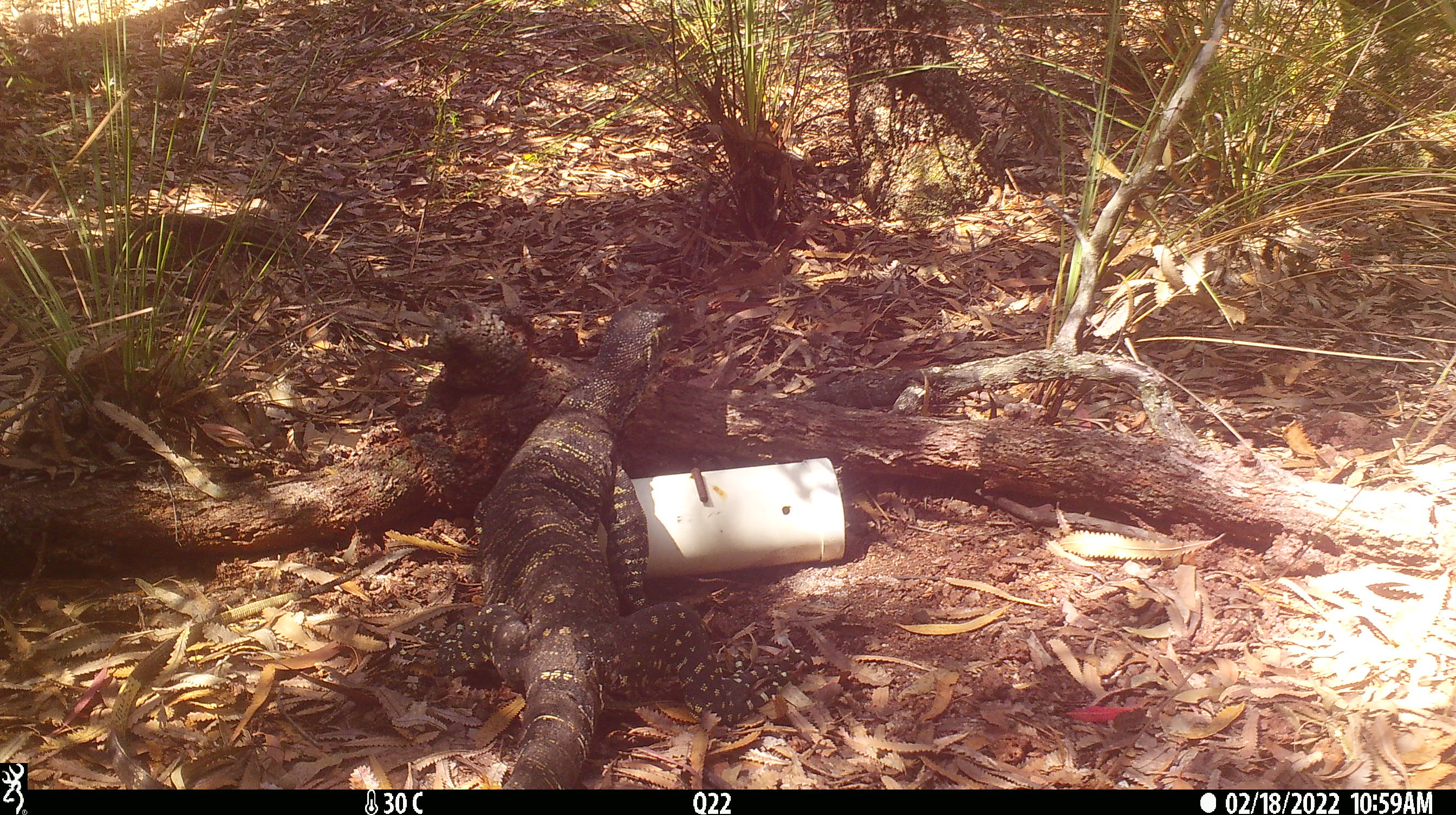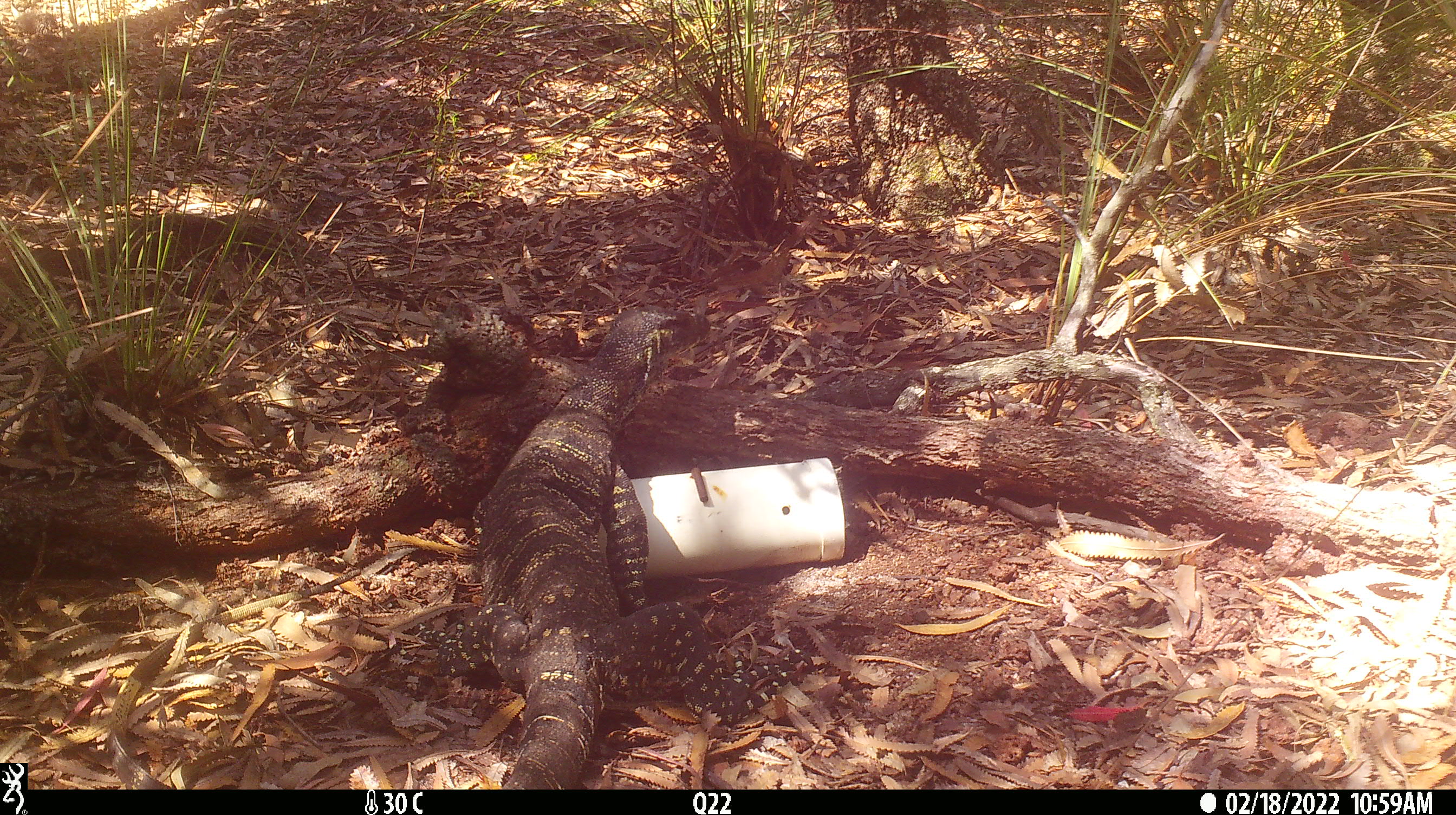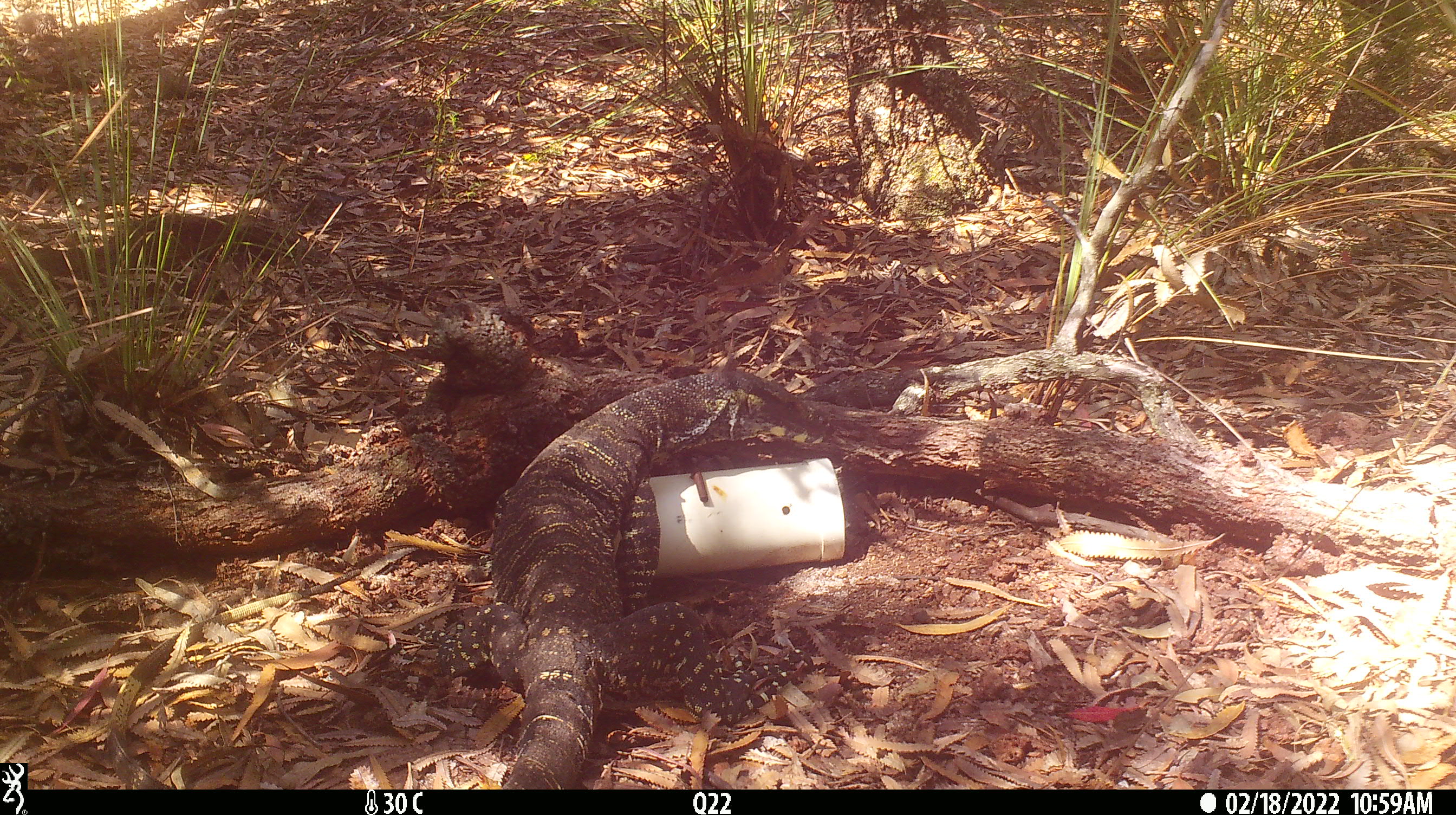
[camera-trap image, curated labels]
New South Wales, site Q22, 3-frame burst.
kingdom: Animalia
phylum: Chordata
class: Reptilia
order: Squamata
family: Varanidae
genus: Varanus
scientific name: Varanus varius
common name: lace monitor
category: goanna